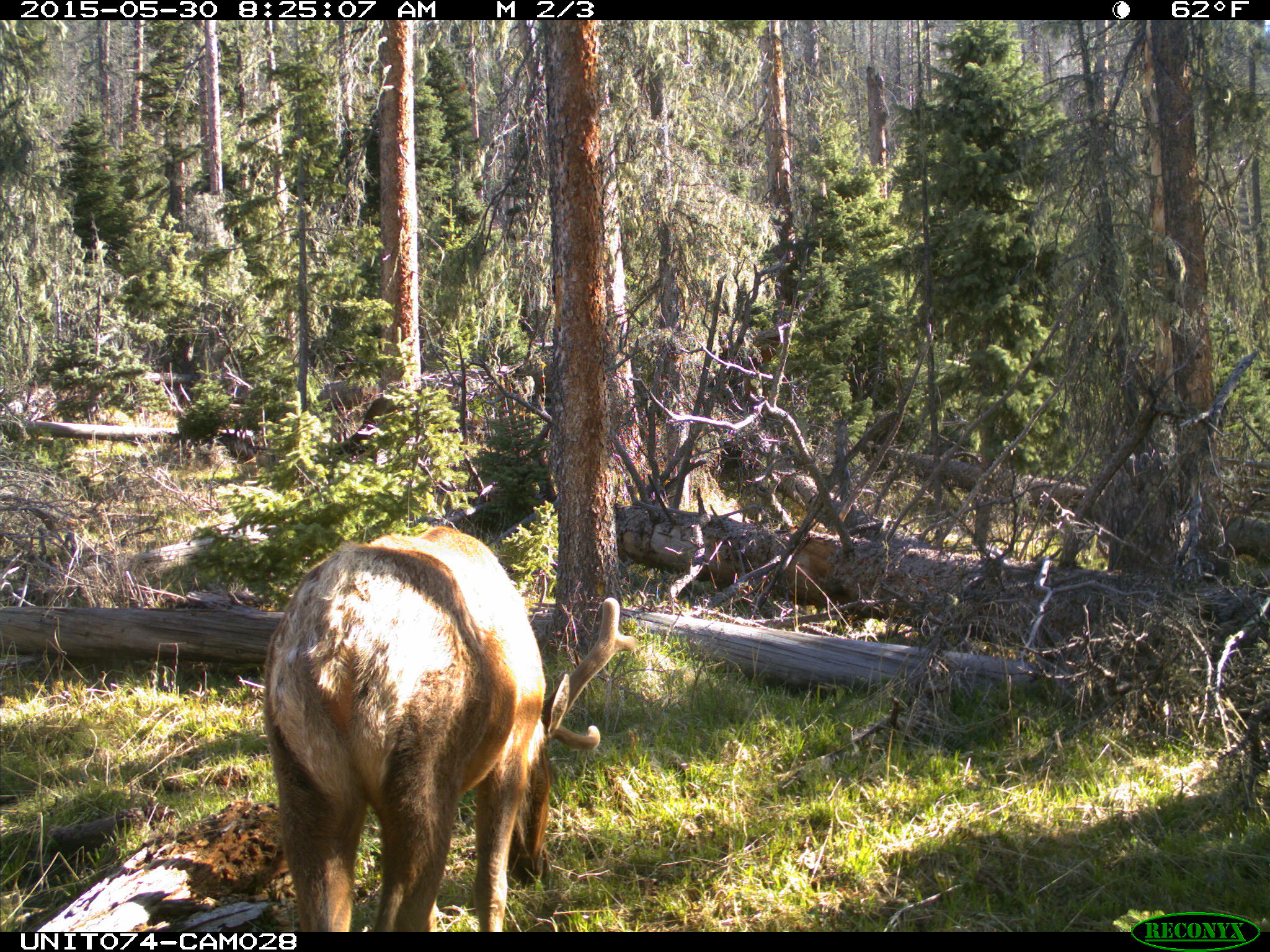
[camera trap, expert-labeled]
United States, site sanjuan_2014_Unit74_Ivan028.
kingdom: Animalia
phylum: Chordata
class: Mammalia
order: Artiodactyla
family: Cervidae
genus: Cervus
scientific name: Cervus elaphus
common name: red deer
Cervus elaphus (red deer).